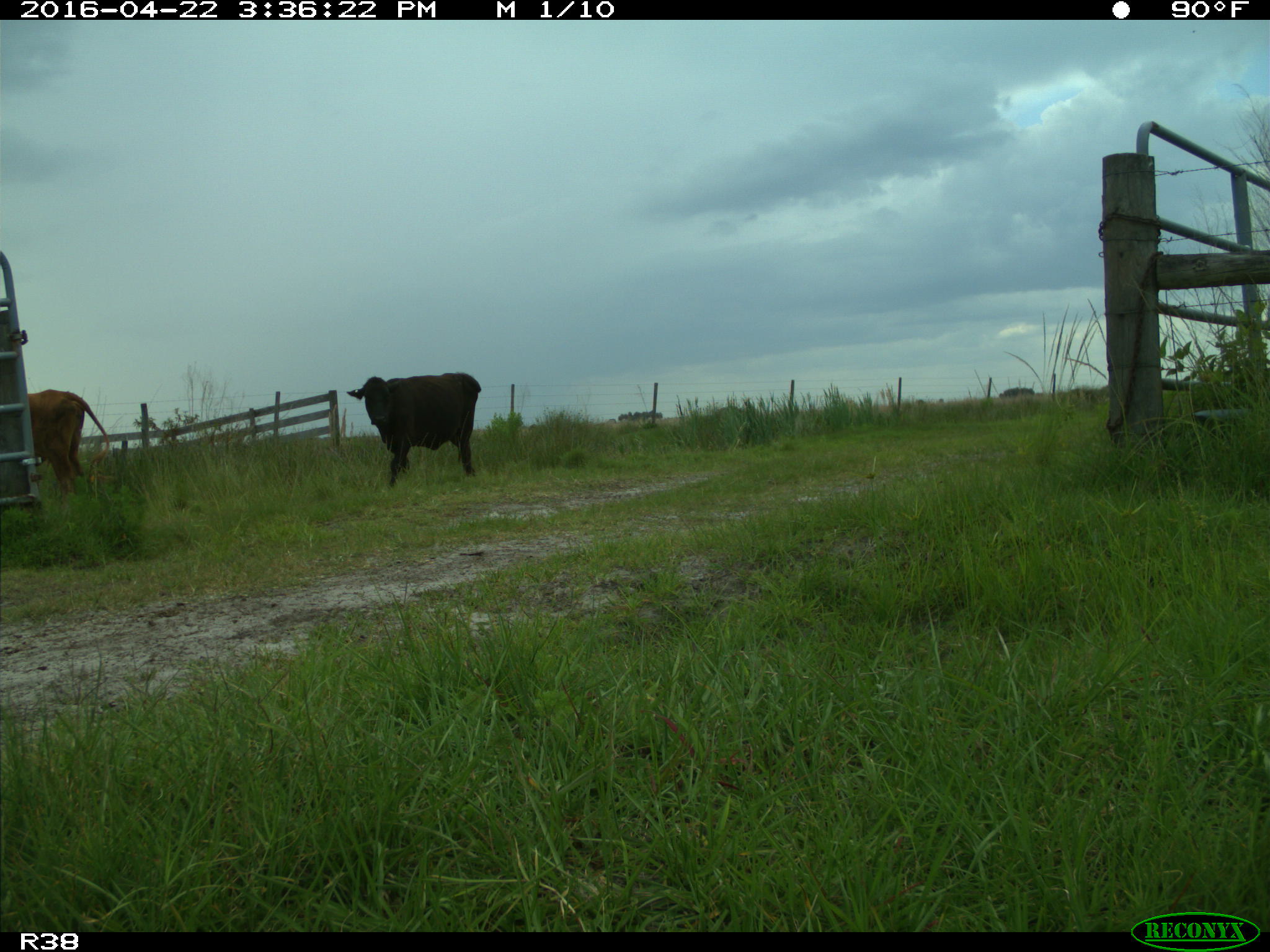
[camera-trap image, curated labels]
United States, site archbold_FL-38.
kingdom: Animalia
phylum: Chordata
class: Mammalia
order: Artiodactyla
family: Bovidae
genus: Bos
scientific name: Bos taurus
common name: domestic cow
Bos taurus (domestic cow).